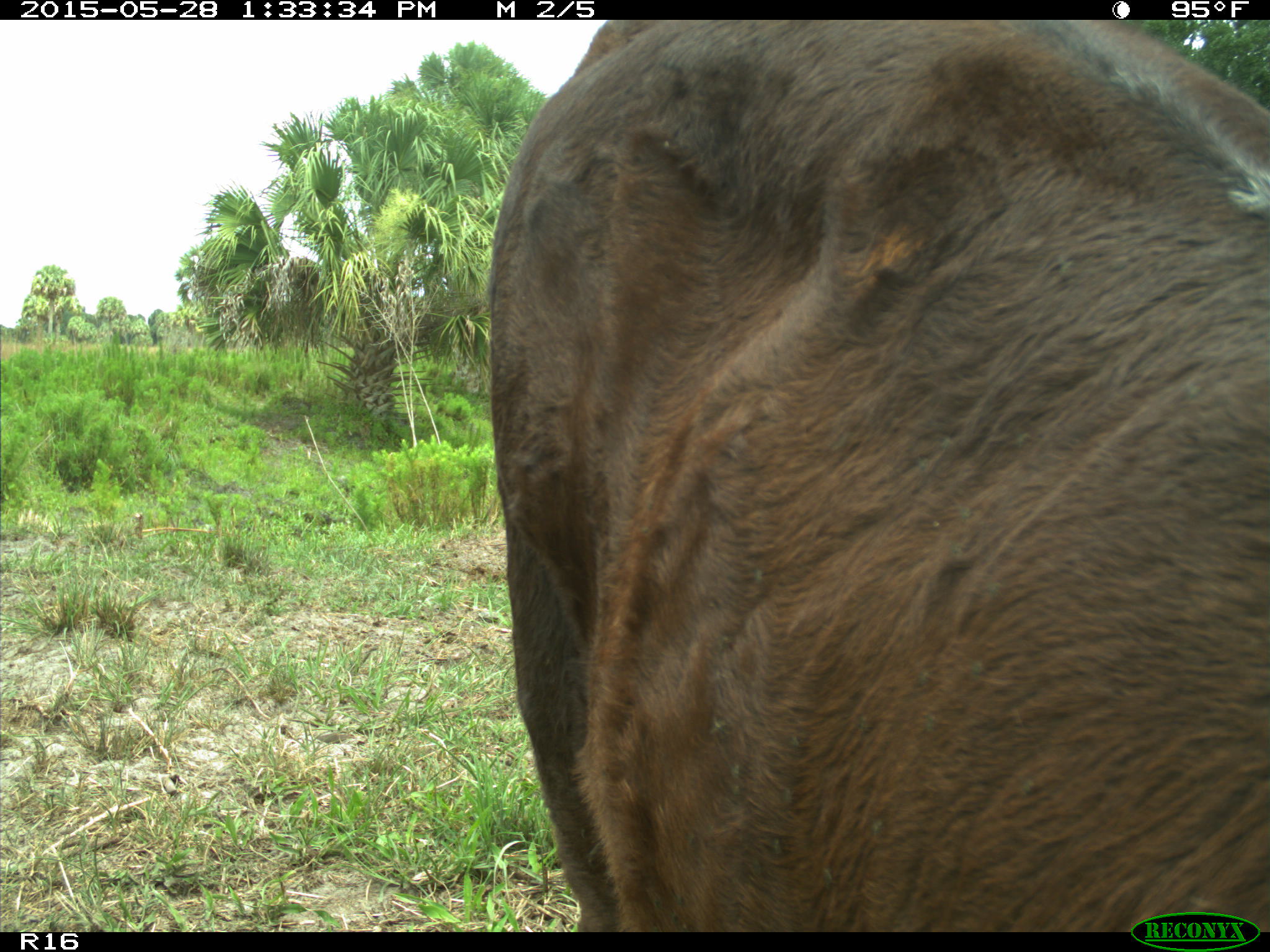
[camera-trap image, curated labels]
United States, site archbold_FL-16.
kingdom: Animalia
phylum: Chordata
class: Mammalia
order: Artiodactyla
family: Bovidae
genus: Bos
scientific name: Bos taurus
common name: domestic cow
Bos taurus (domestic cow).